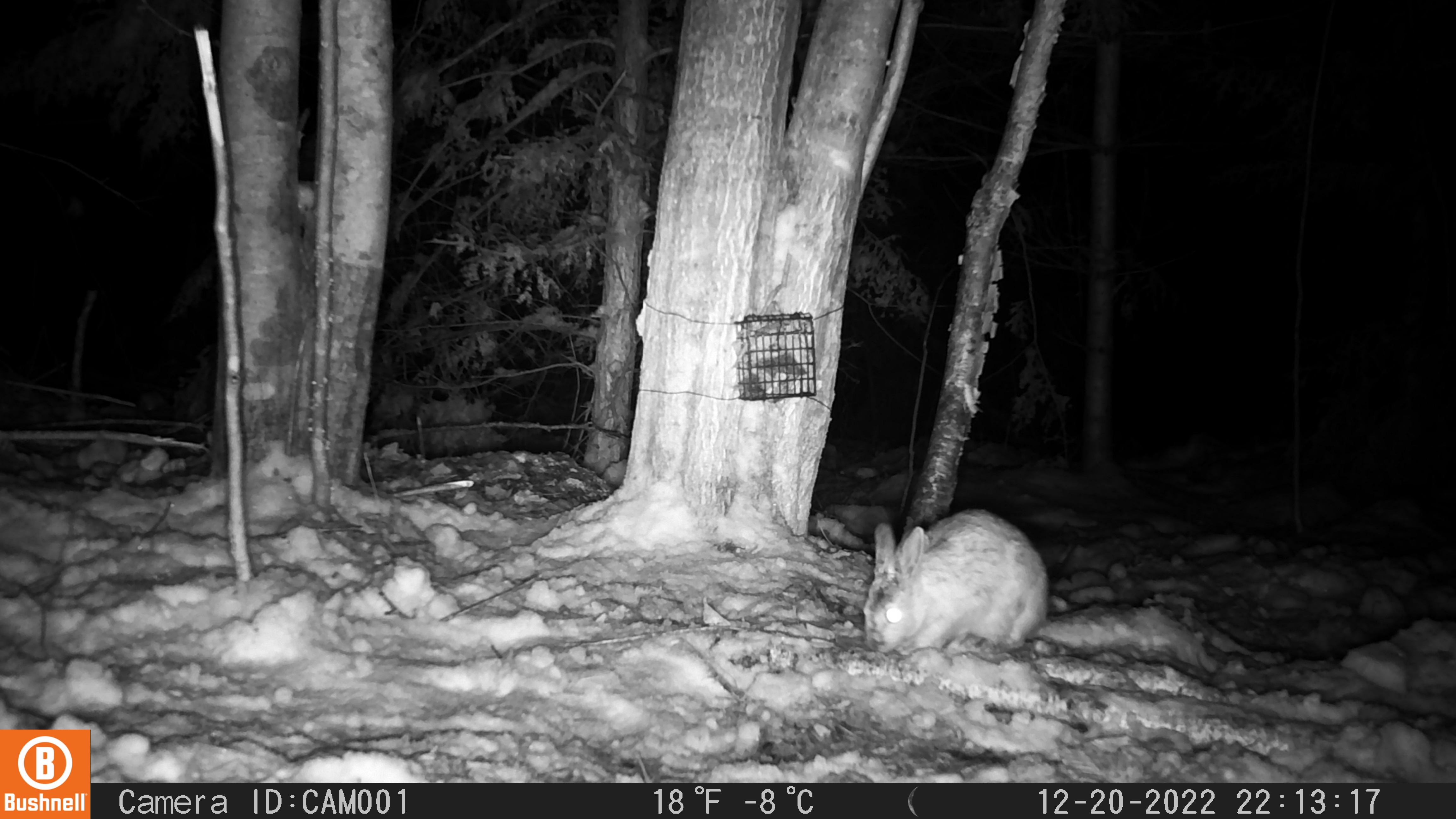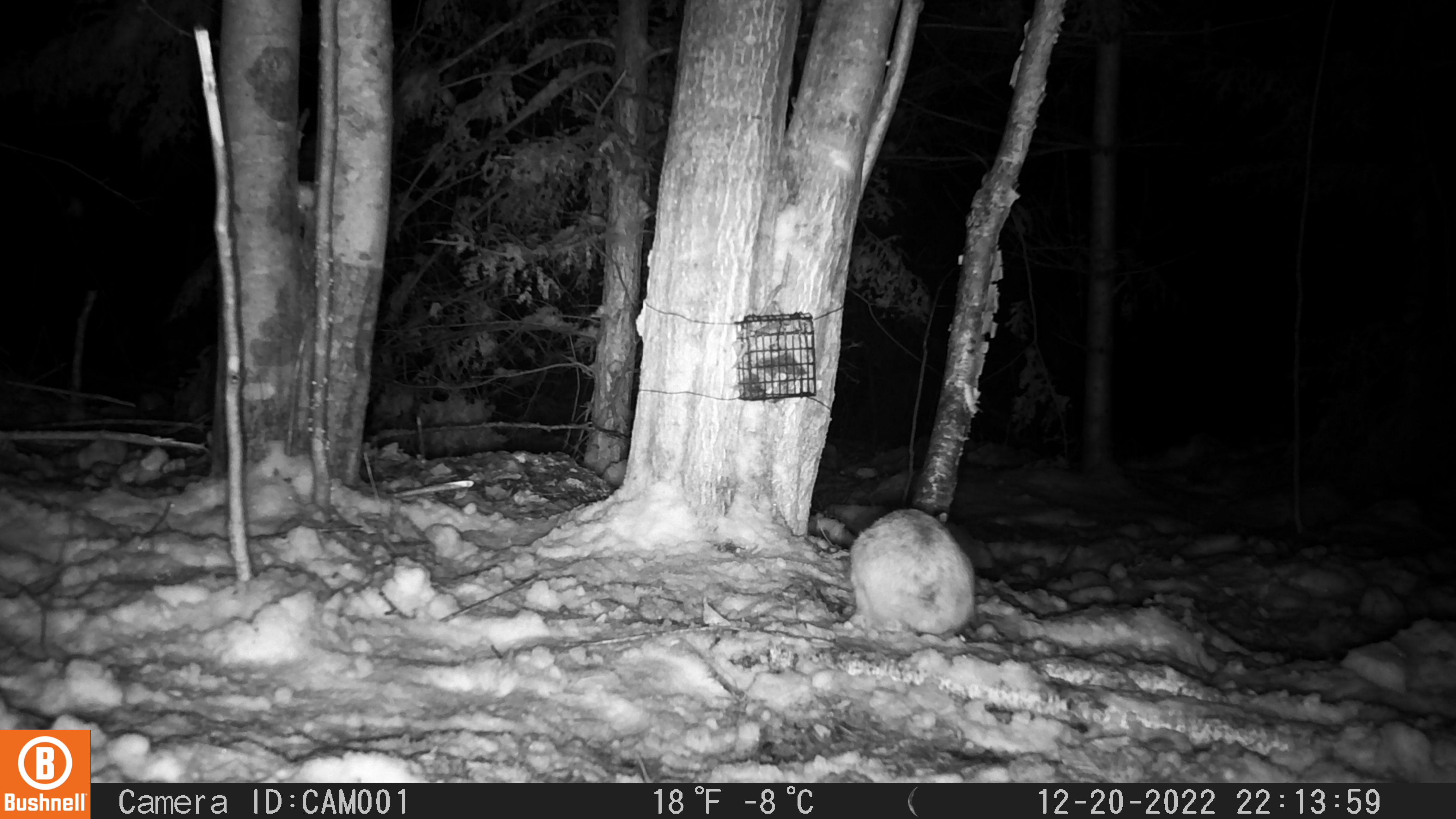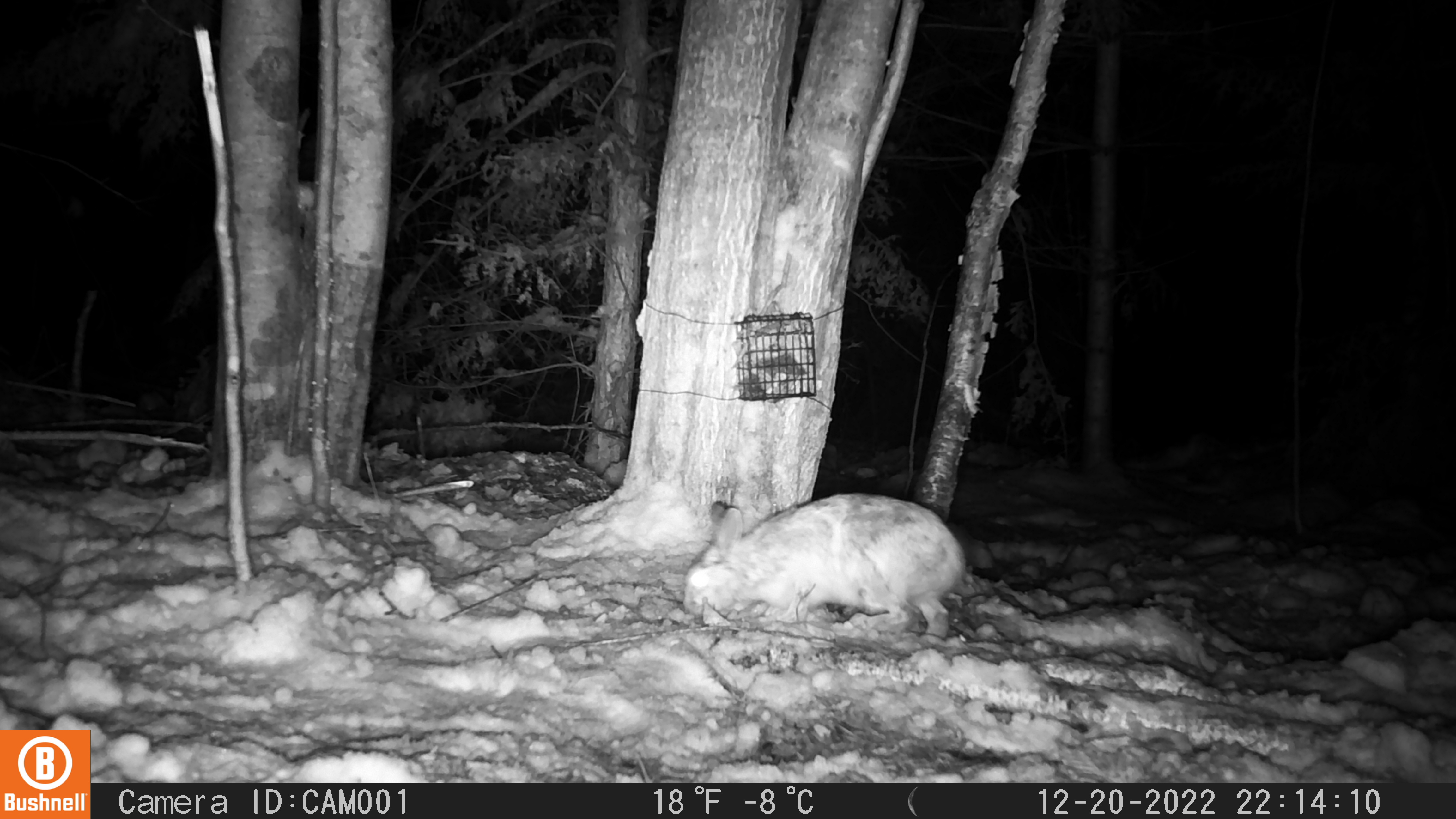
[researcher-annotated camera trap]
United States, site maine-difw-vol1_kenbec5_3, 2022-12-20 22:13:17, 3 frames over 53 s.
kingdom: Animalia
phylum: Chordata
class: Mammalia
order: Lagomorpha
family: Leporidae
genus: Lepus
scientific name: Lepus americanus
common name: snowshoe hare